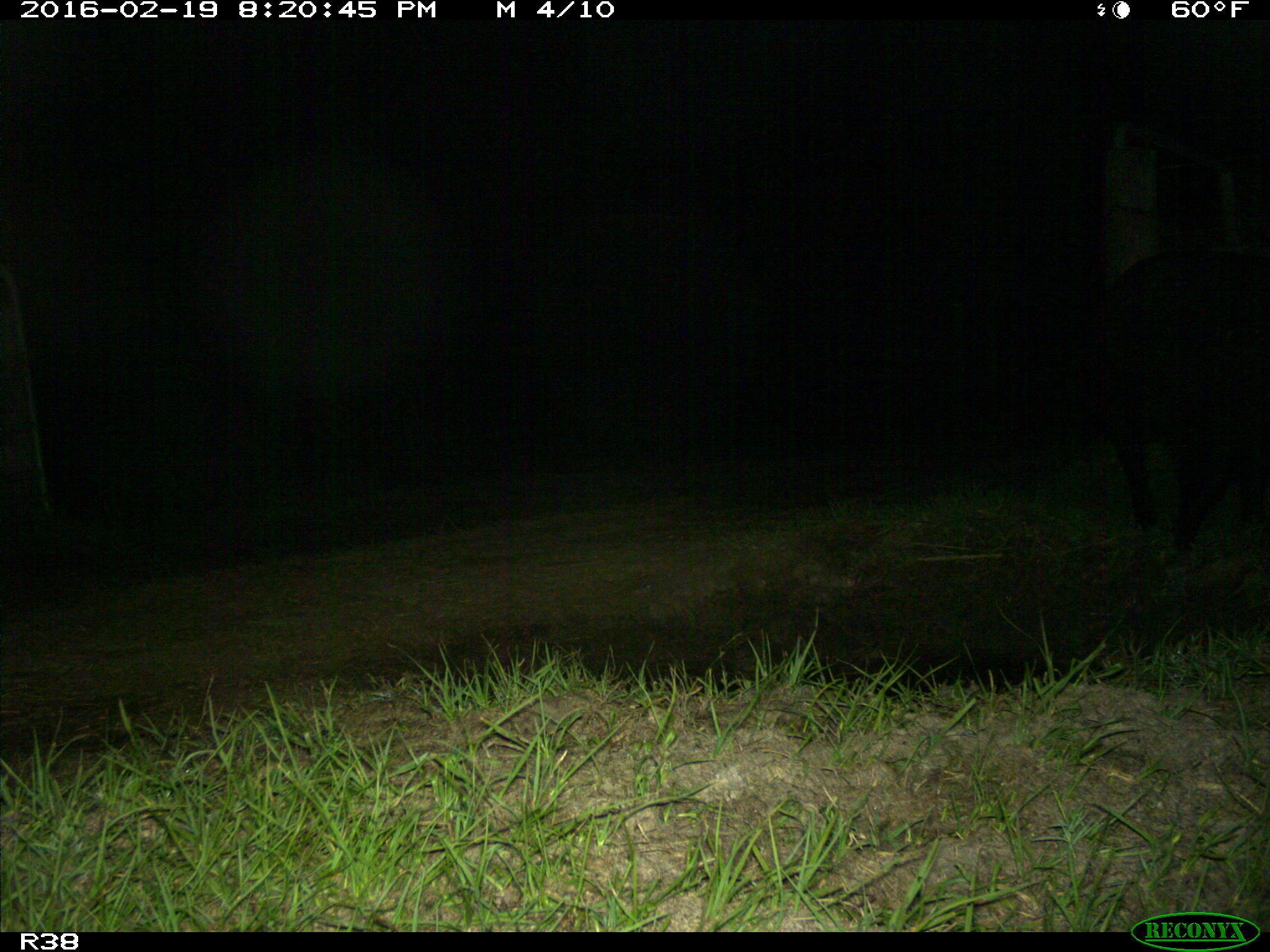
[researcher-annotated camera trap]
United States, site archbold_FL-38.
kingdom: Animalia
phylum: Chordata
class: Mammalia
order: Artiodactyla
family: Suidae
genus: Sus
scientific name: Sus scrofa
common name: wild boar